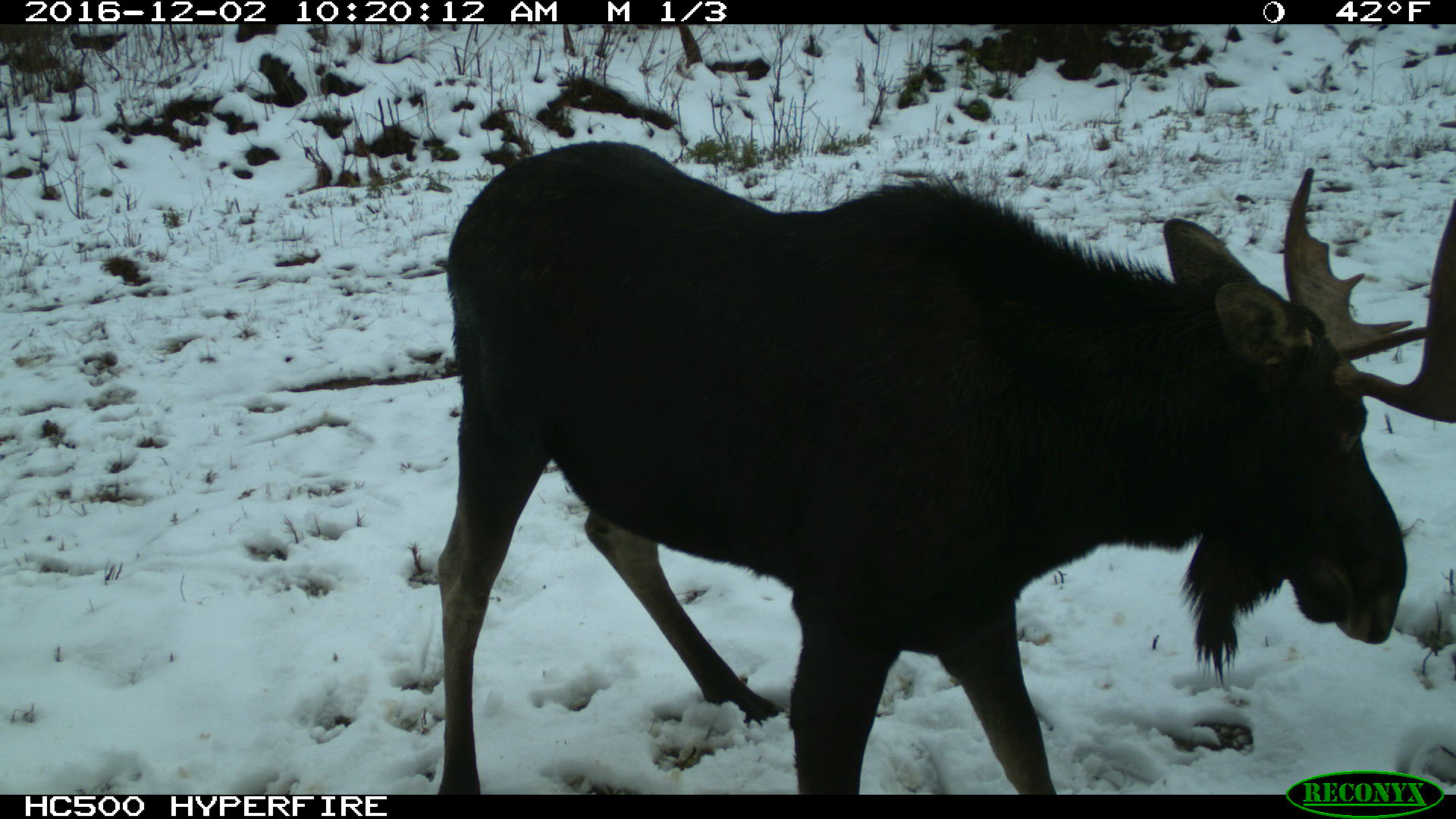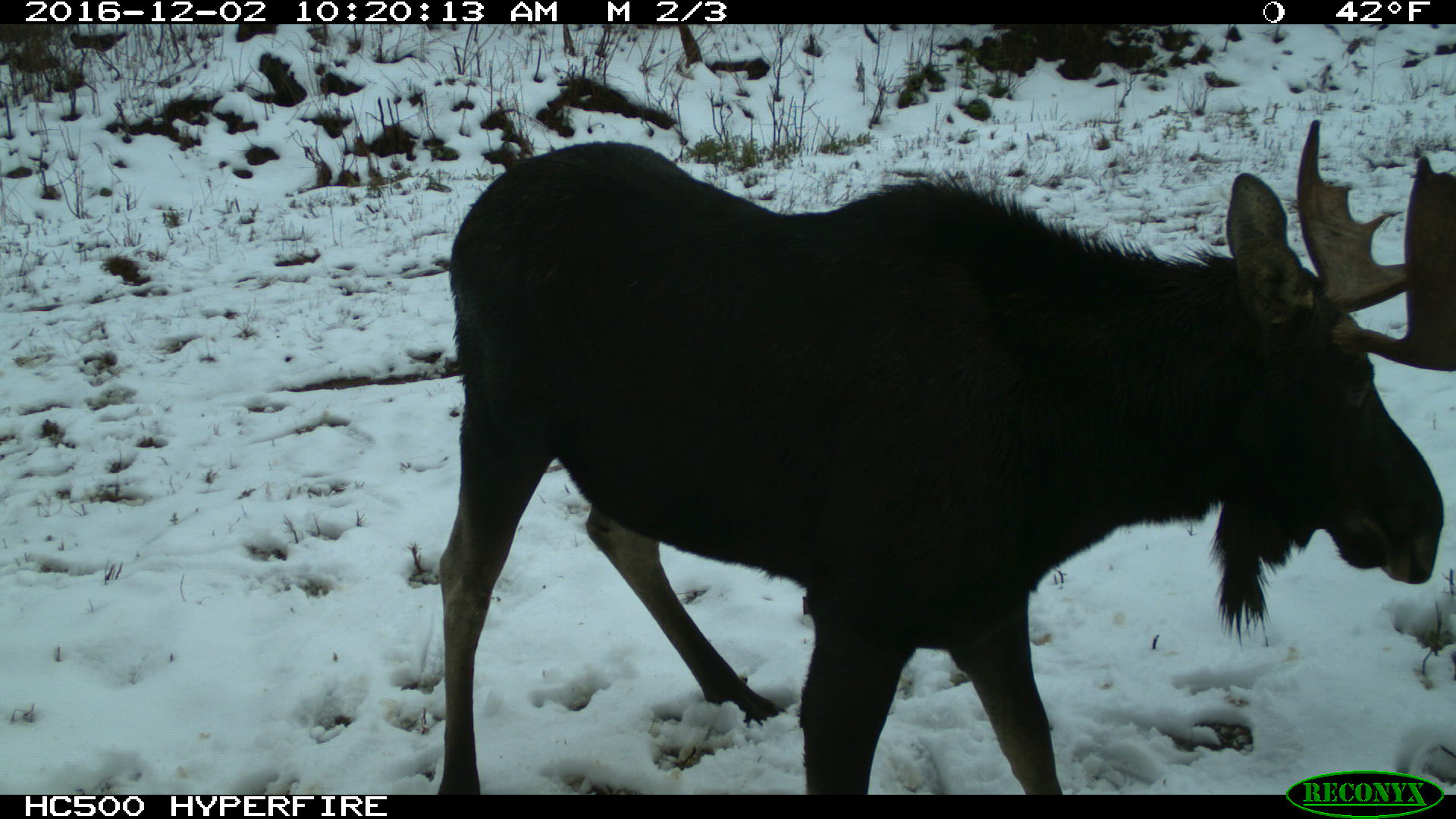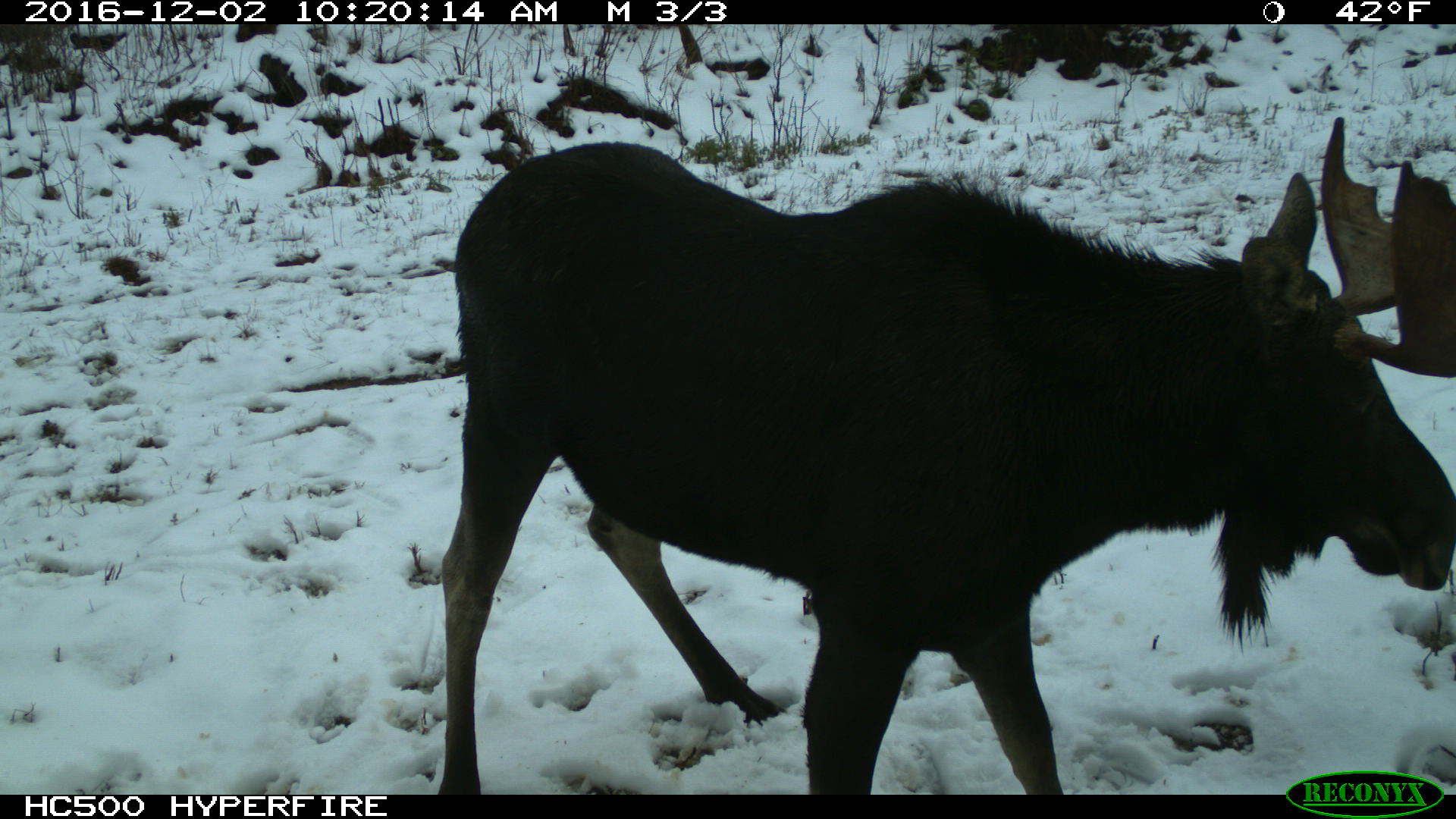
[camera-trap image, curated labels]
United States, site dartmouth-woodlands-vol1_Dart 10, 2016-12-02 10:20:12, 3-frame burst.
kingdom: Animalia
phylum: Chordata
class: Mammalia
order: Artiodactyla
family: Cervidae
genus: Alces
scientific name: Alces alces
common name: moose